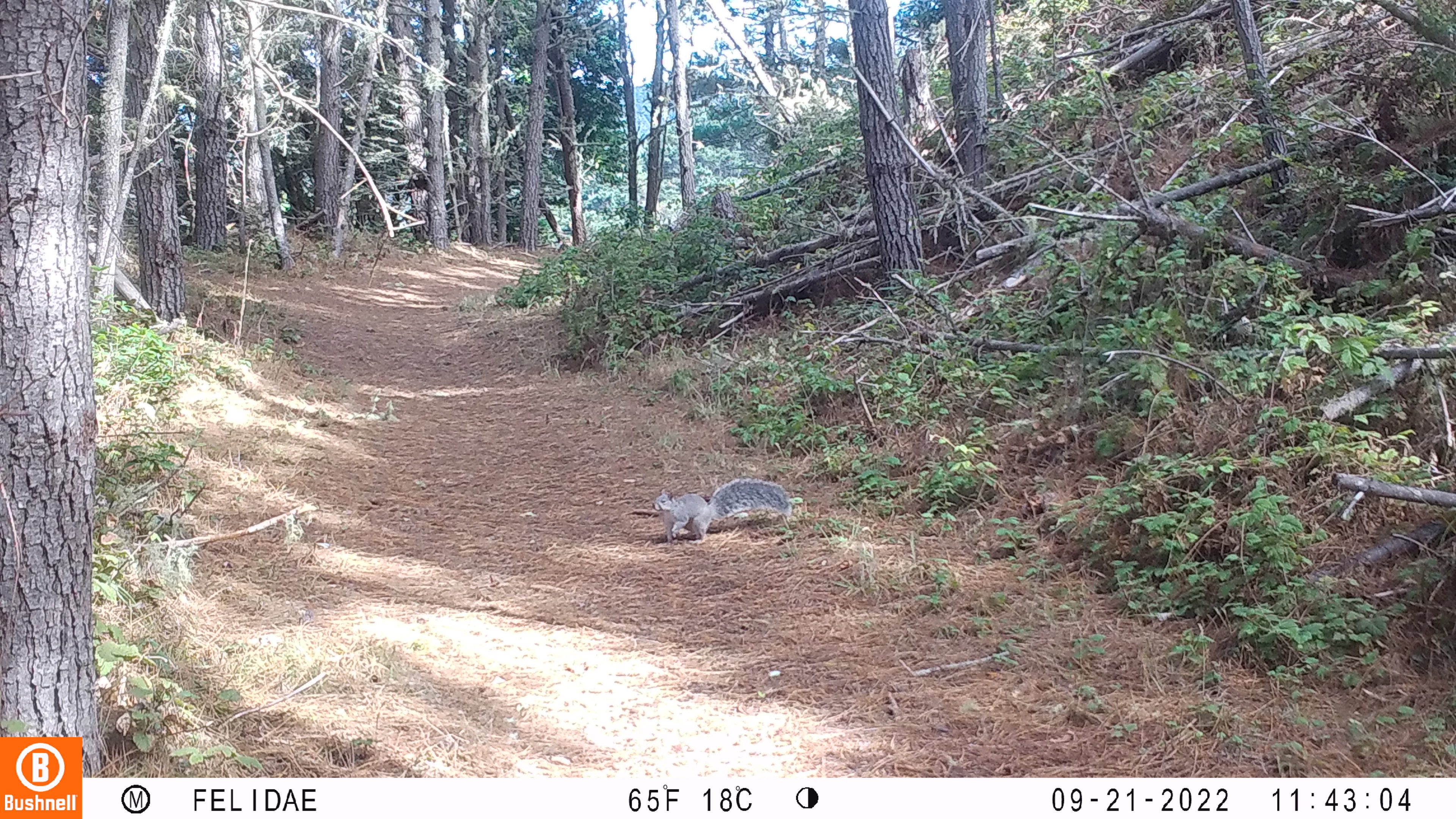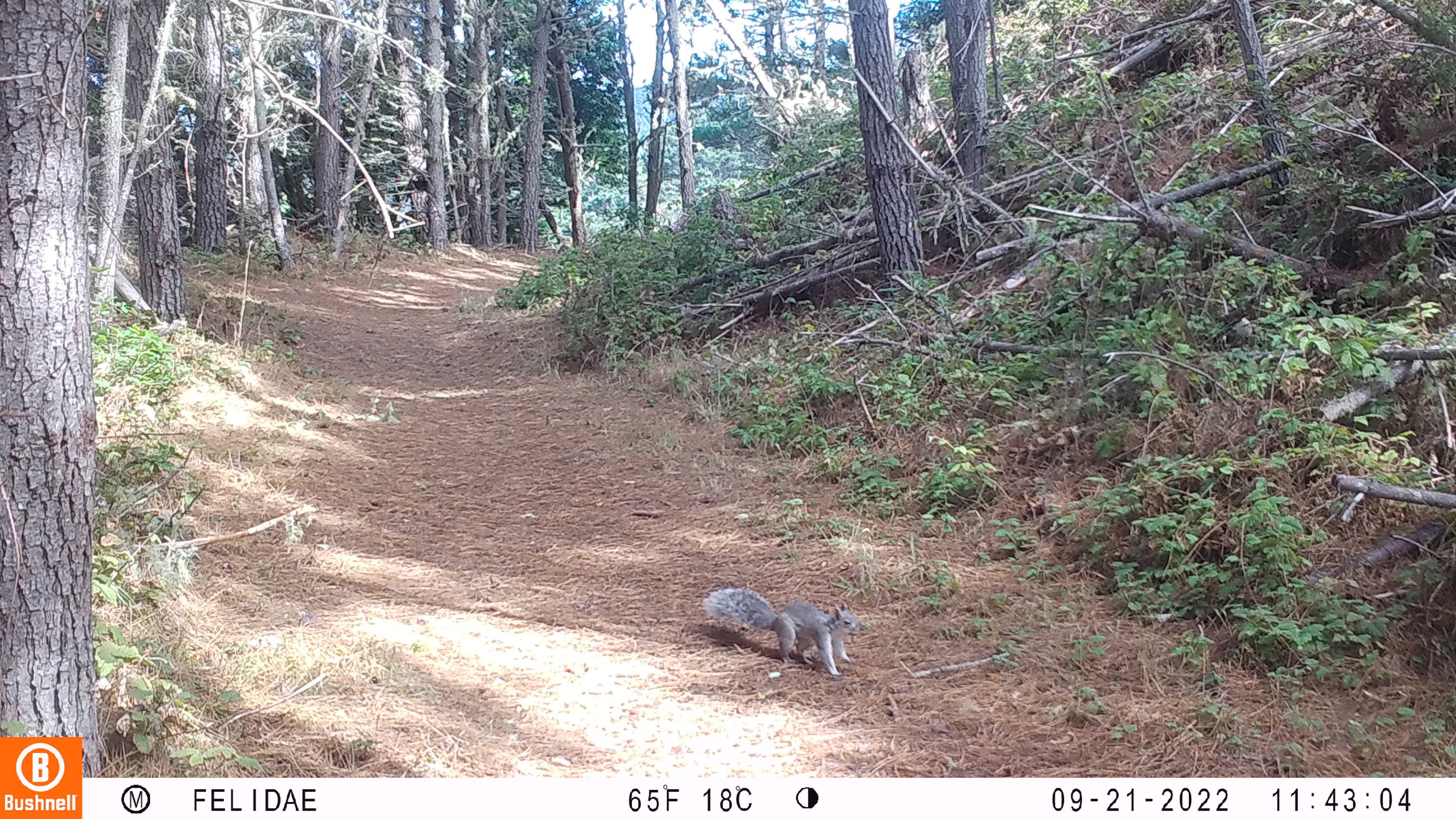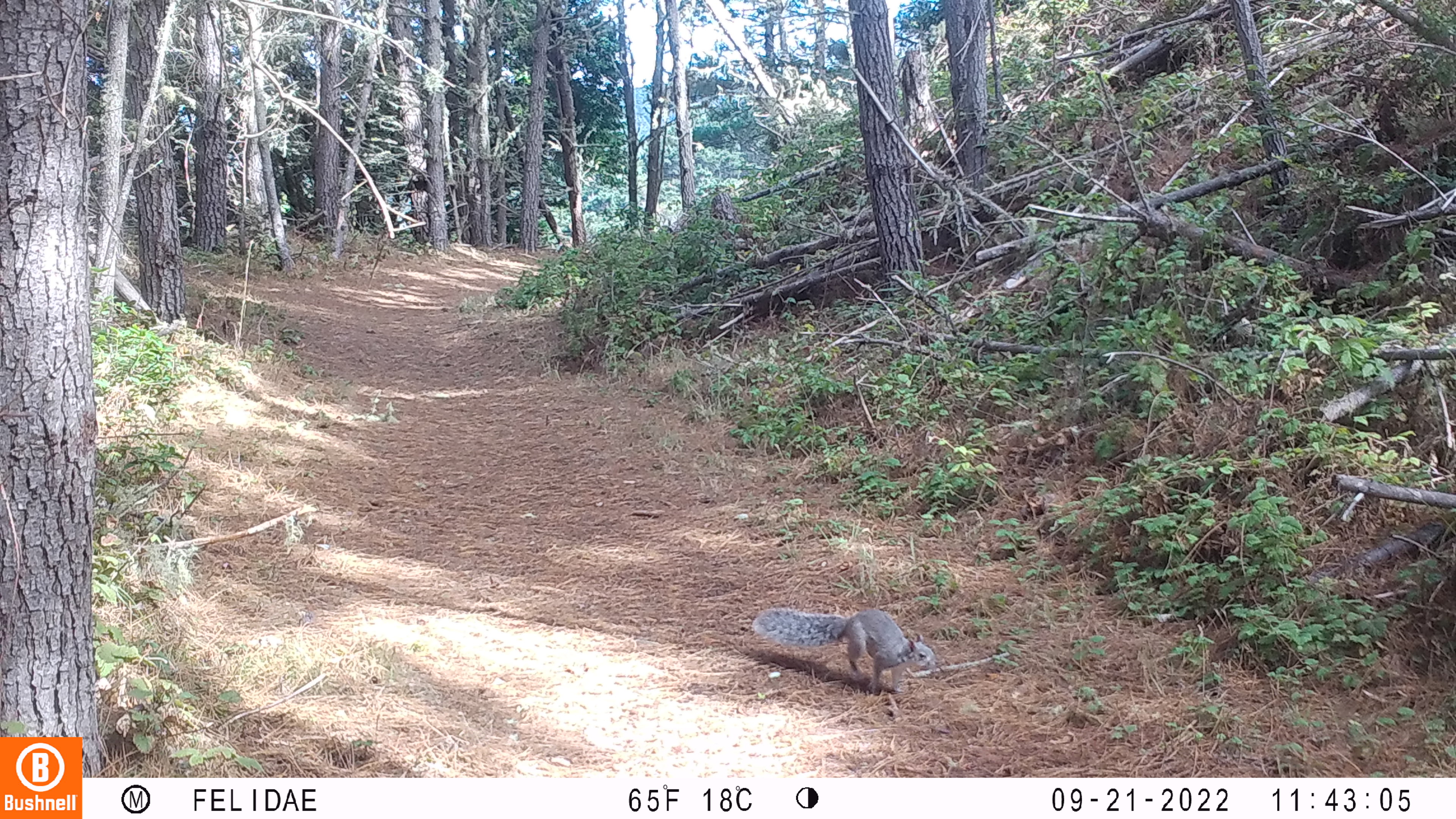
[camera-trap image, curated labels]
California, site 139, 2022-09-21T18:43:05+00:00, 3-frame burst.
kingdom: Animalia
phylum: Chordata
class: Mammalia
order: Rodentia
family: Sciuridae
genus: Sciurus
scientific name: Sciurus griseus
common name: western gray squirrel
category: western grey squirrel